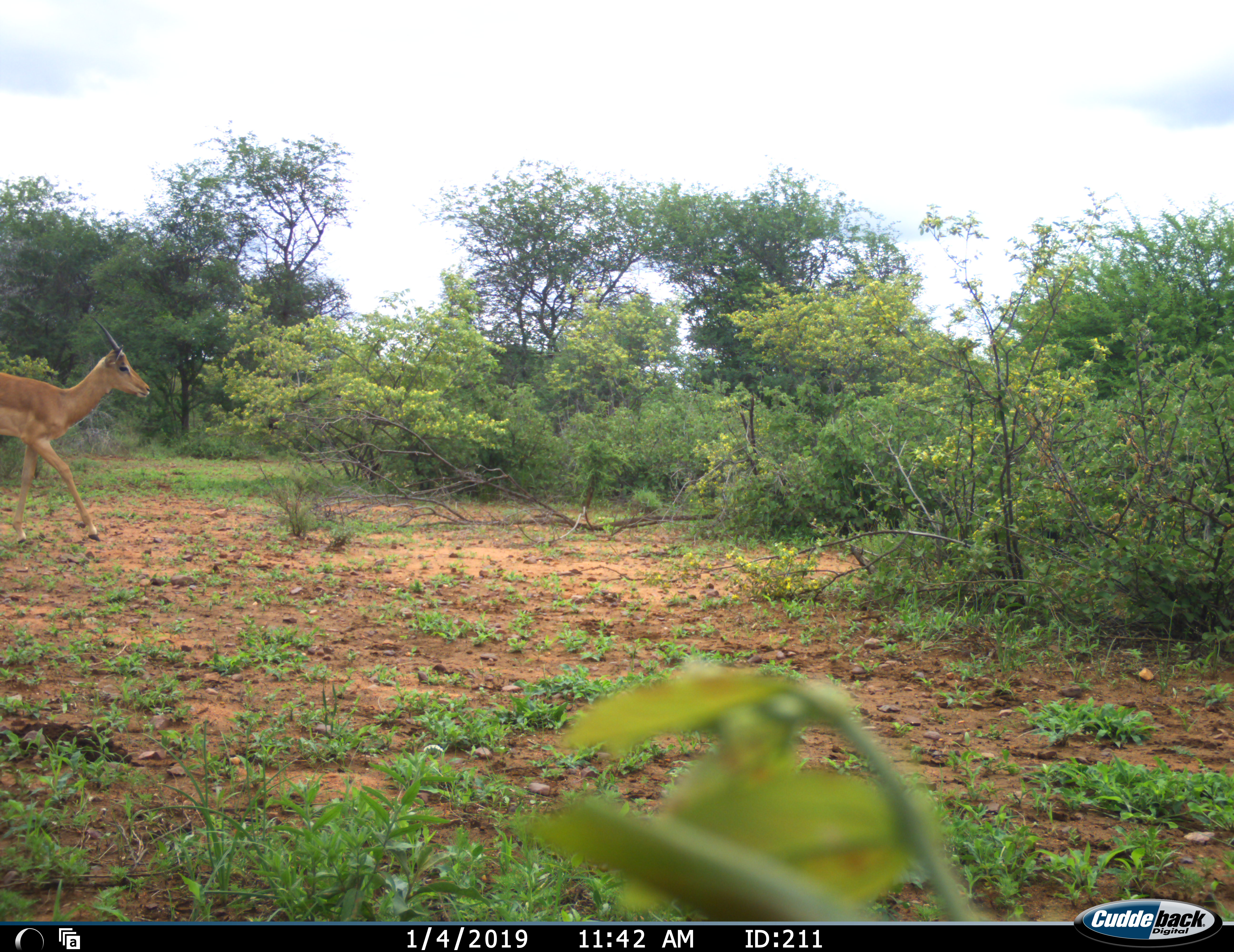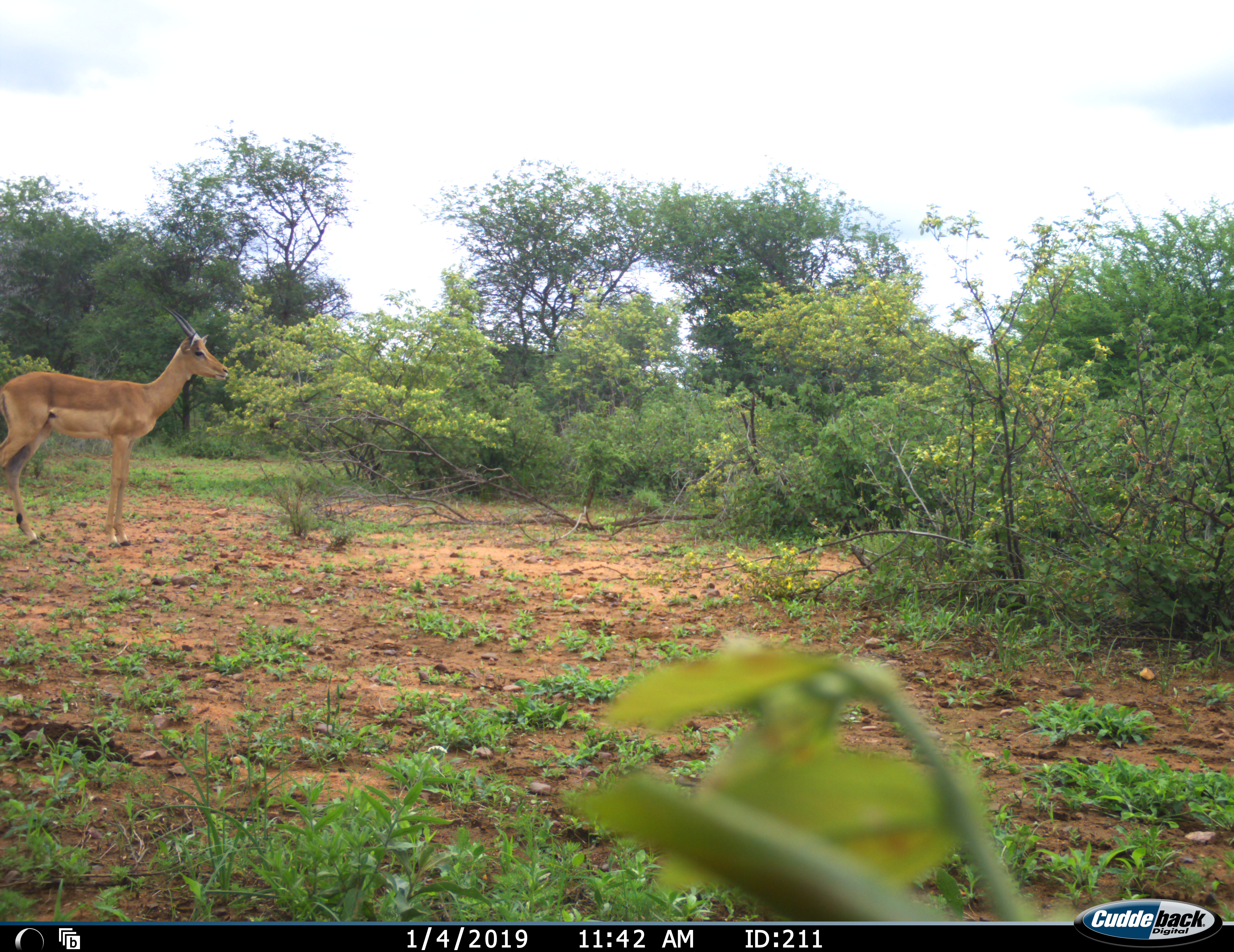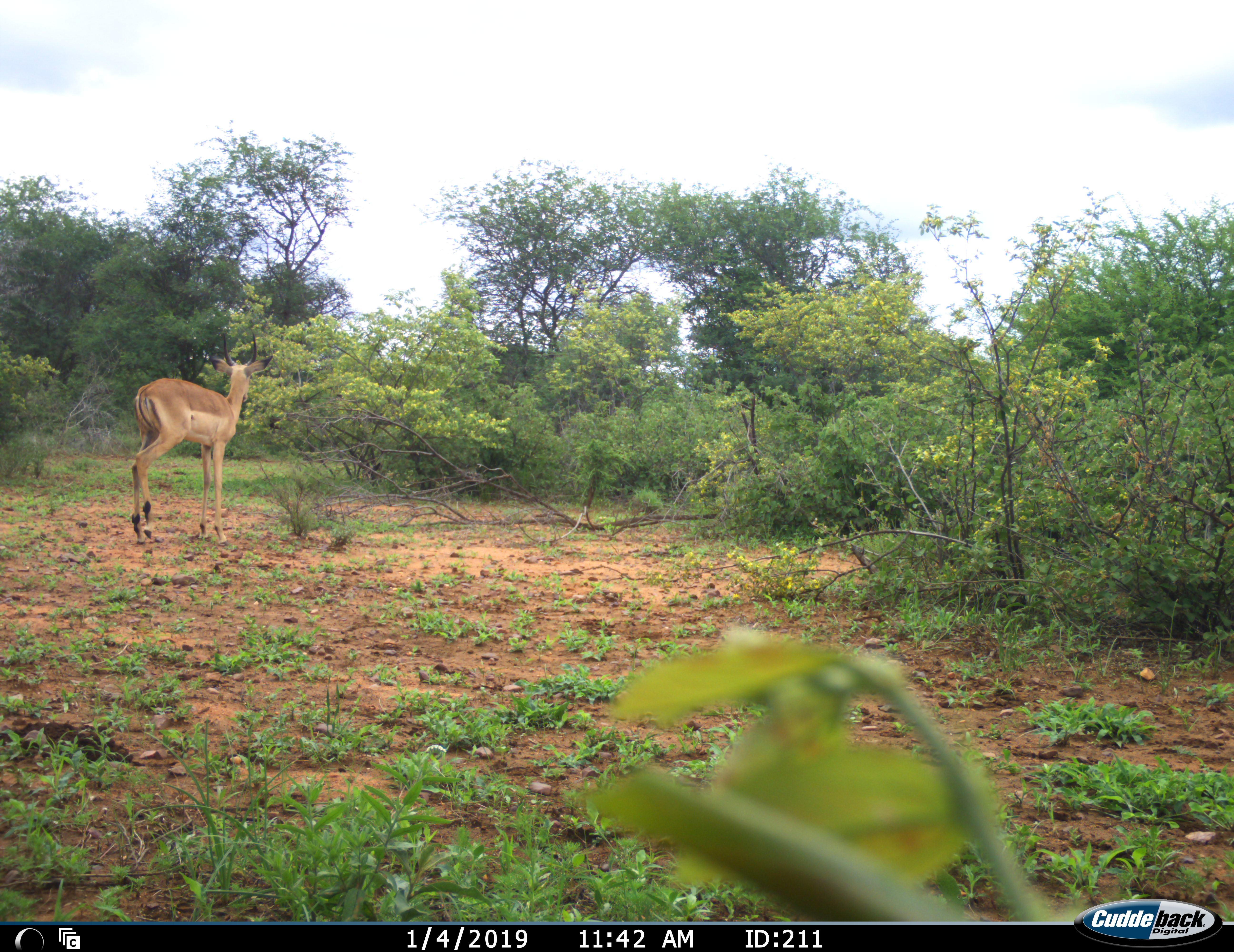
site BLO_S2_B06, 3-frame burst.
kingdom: Animalia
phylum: Chordata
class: Mammalia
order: Artiodactyla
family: Bovidae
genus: Aepyceros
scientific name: Aepyceros melampus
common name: impala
Impala (Aepyceros melampus), count 1. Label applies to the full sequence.